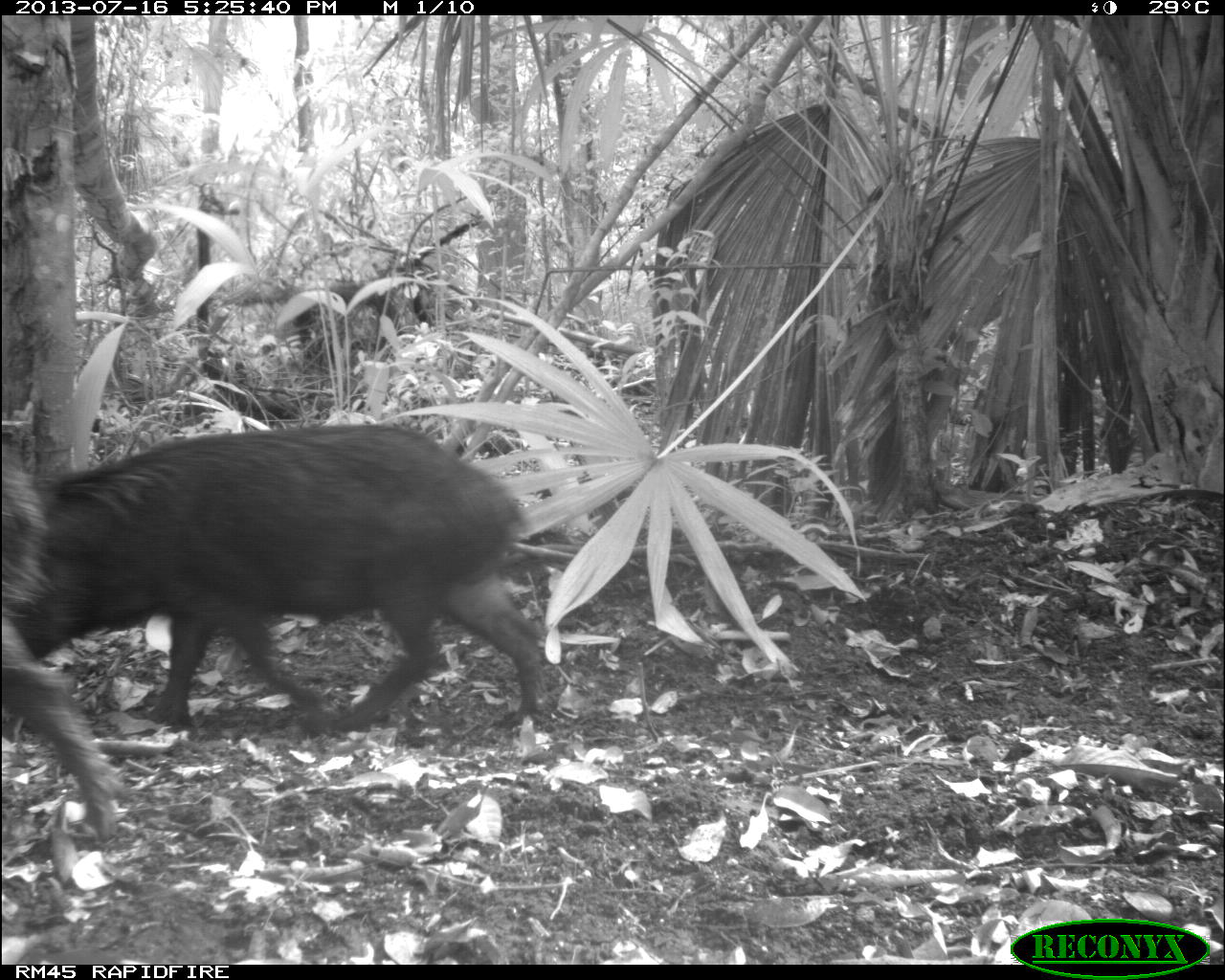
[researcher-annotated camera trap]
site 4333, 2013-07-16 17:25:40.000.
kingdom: Animalia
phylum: Chordata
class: Mammalia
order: Artiodactyla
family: Tayassuidae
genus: Tayassu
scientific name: Tayassu pecari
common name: white-lipped peccary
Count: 3.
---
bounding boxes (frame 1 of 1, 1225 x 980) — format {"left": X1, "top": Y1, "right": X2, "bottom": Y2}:
tayassu pecari: {"left": 17, "top": 419, "right": 542, "bottom": 733}; {"left": 0, "top": 442, "right": 125, "bottom": 841}